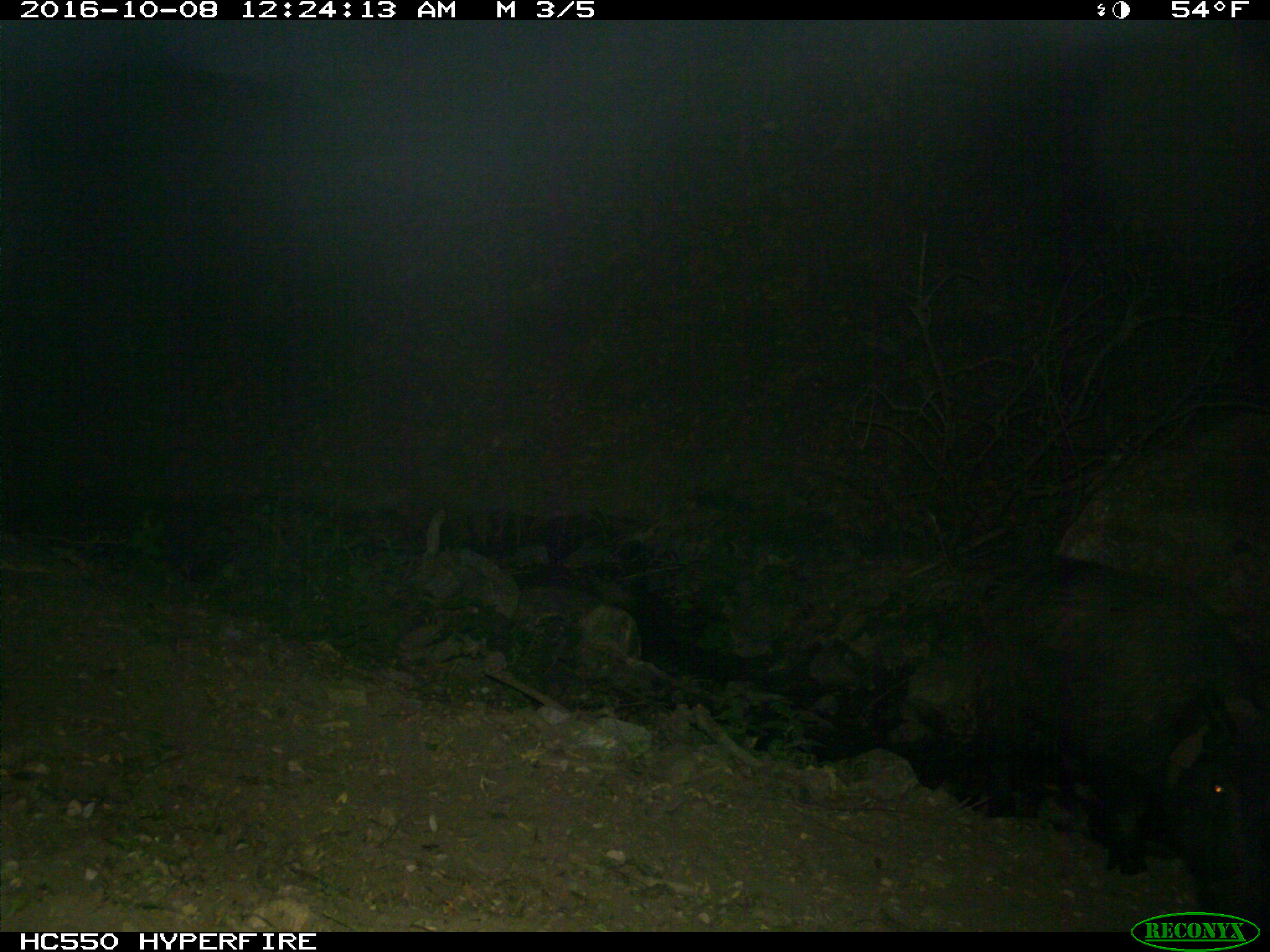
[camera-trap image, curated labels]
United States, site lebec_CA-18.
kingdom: Animalia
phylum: Chordata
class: Mammalia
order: Artiodactyla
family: Suidae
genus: Sus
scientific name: Sus scrofa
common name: wild boar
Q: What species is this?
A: Sus scrofa (wild boar).